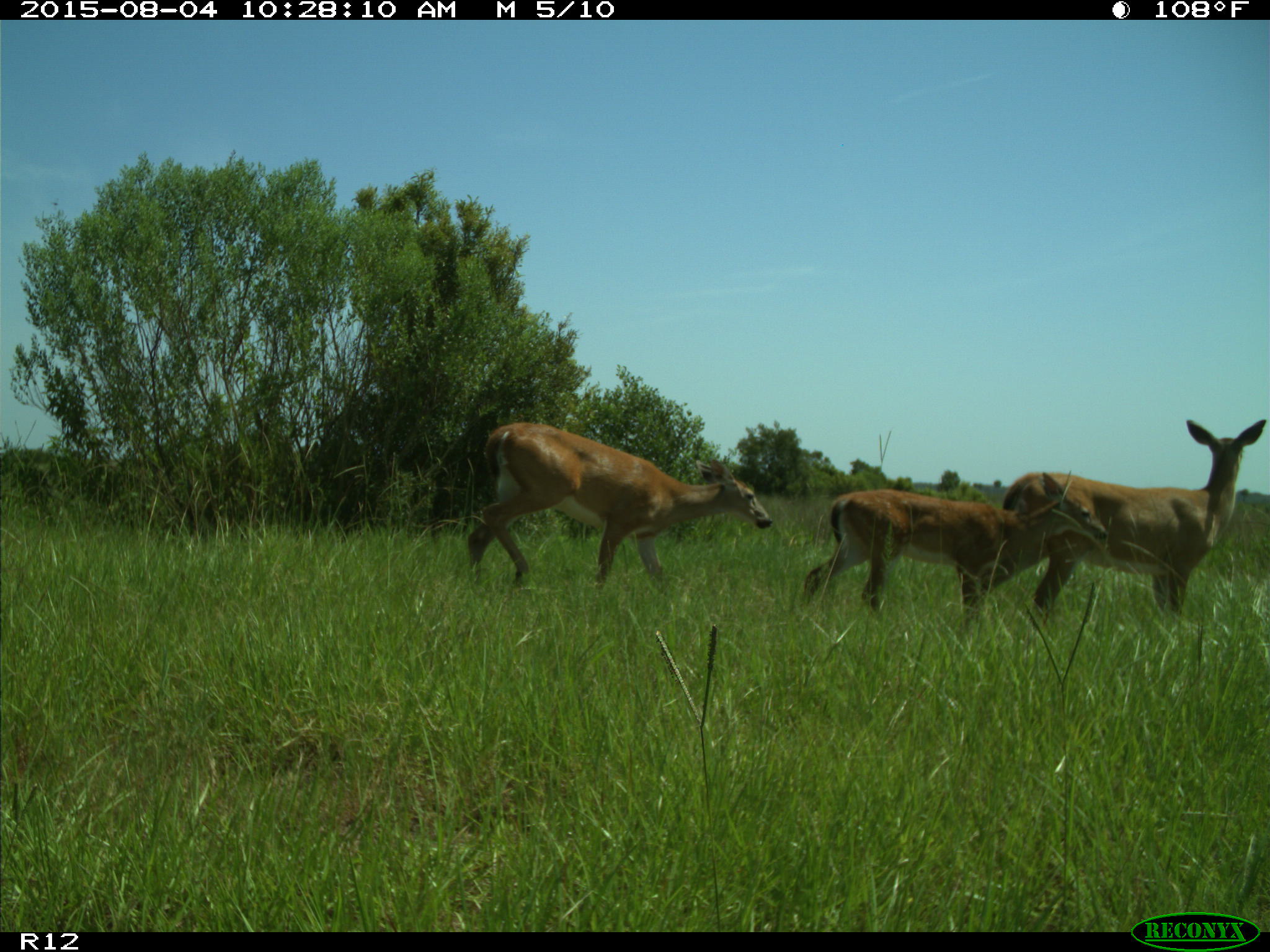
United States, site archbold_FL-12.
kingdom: Animalia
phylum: Chordata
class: Mammalia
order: Artiodactyla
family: Cervidae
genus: Odocoileus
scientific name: Odocoileus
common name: deer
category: unidentified deer